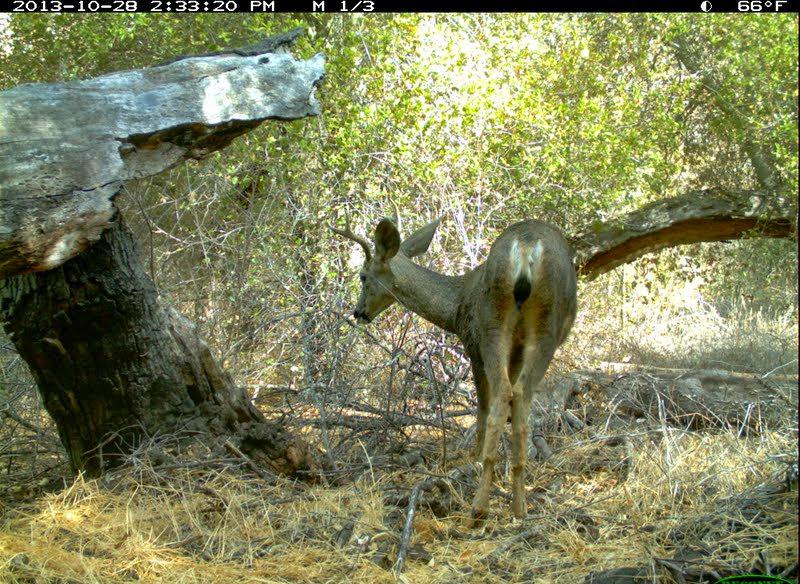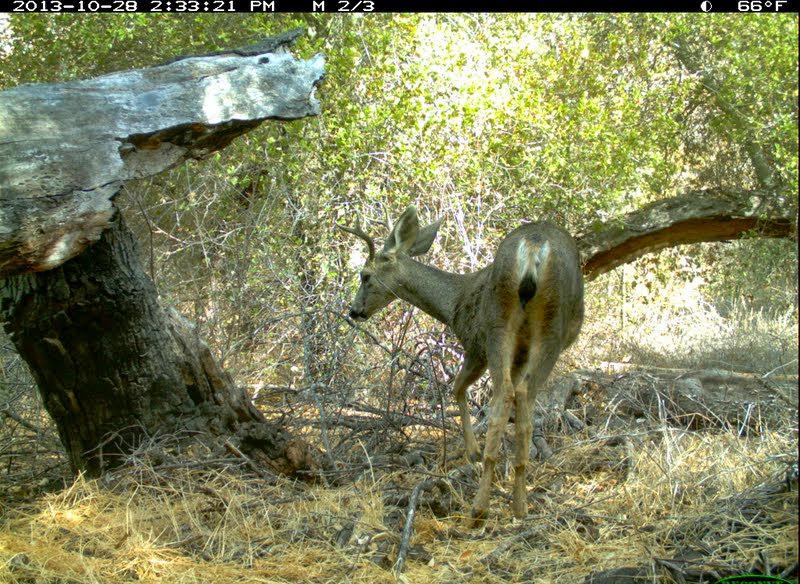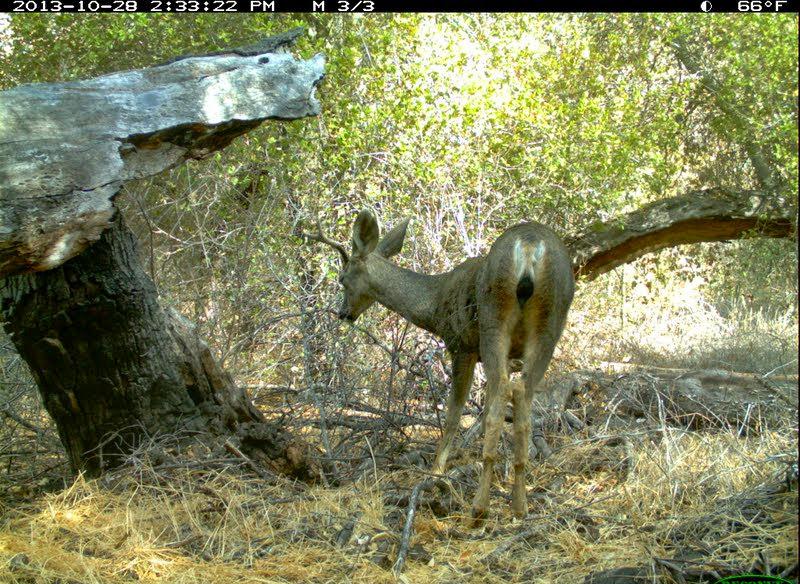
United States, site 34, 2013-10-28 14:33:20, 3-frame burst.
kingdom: Animalia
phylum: Chordata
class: Mammalia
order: Artiodactyla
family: Cervidae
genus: Odocoileus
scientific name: Odocoileus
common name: deer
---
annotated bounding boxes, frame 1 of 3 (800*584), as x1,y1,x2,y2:
deer: 322,208,578,527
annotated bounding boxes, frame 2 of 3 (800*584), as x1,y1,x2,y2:
deer: 330,204,586,529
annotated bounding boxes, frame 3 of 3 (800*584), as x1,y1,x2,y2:
deer: 298,207,575,528